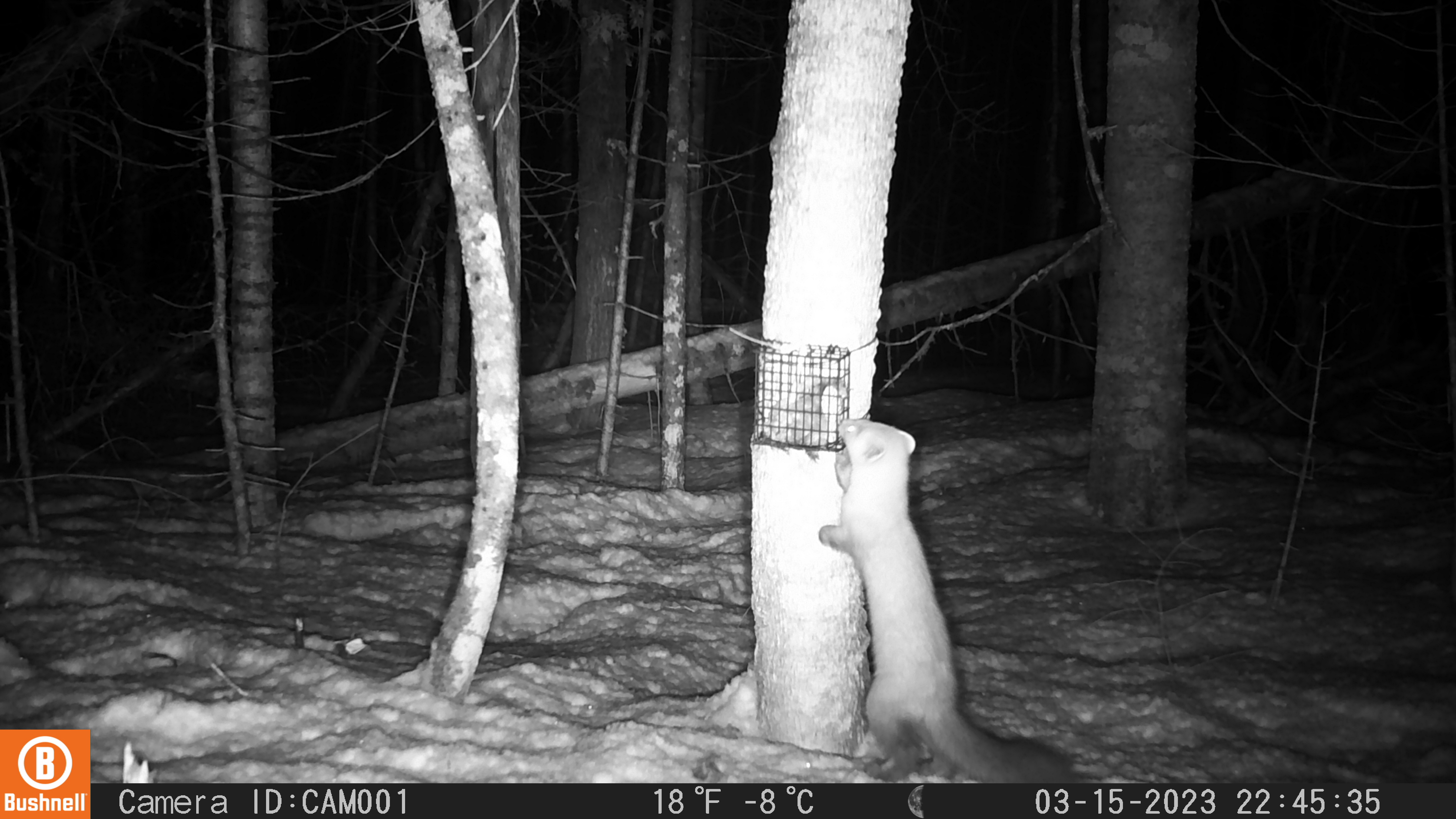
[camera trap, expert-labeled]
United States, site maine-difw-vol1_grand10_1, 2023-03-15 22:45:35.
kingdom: Animalia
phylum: Chordata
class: Mammalia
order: Carnivora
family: Mustelidae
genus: Martes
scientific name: Martes americana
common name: american marten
American marten (Martes americana).